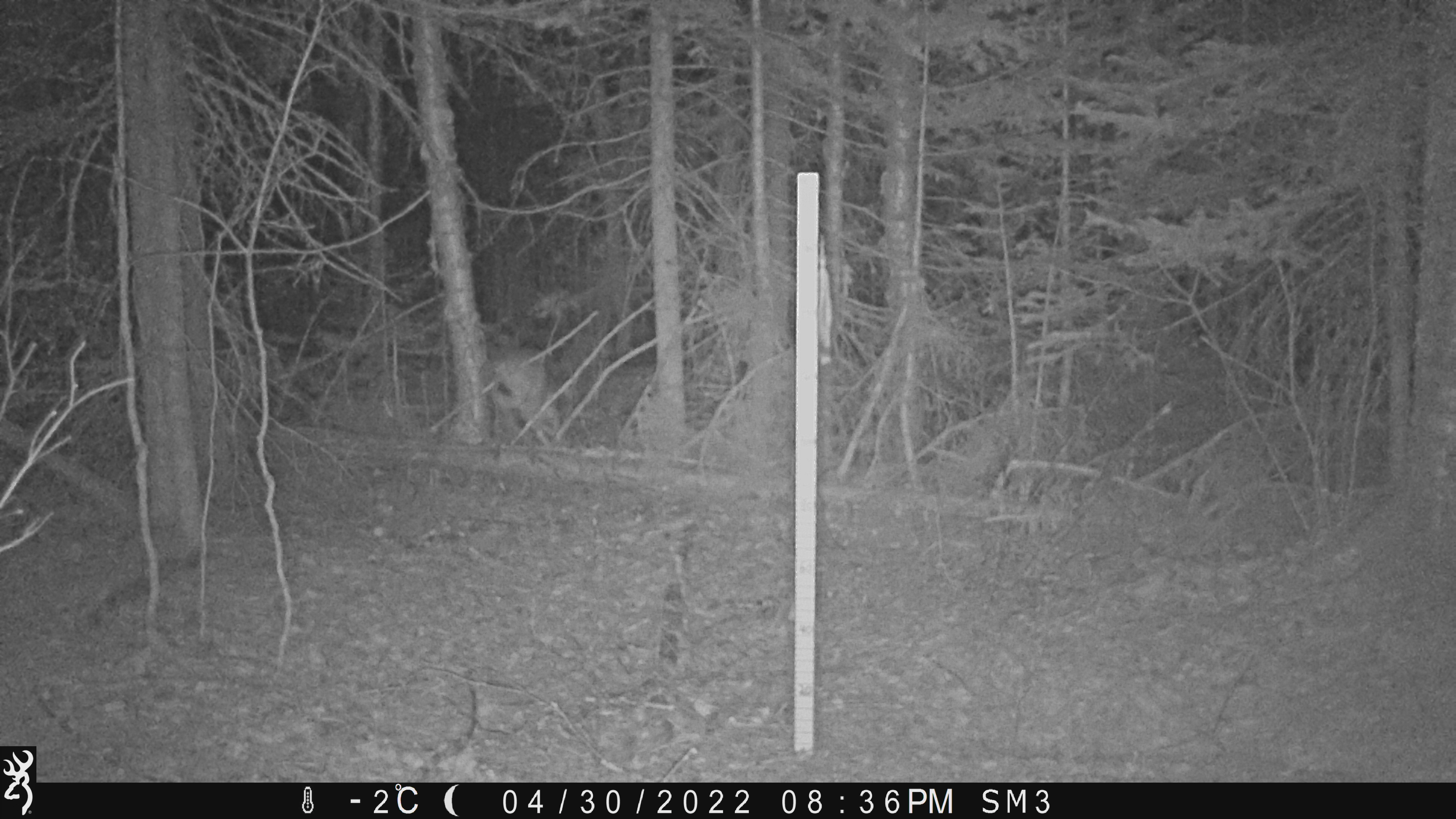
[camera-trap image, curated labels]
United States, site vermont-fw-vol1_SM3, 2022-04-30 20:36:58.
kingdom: Animalia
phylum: Chordata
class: Mammalia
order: Carnivora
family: Canidae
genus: Canis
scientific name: Canis latrans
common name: coyote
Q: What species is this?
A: Coyote (Canis latrans).